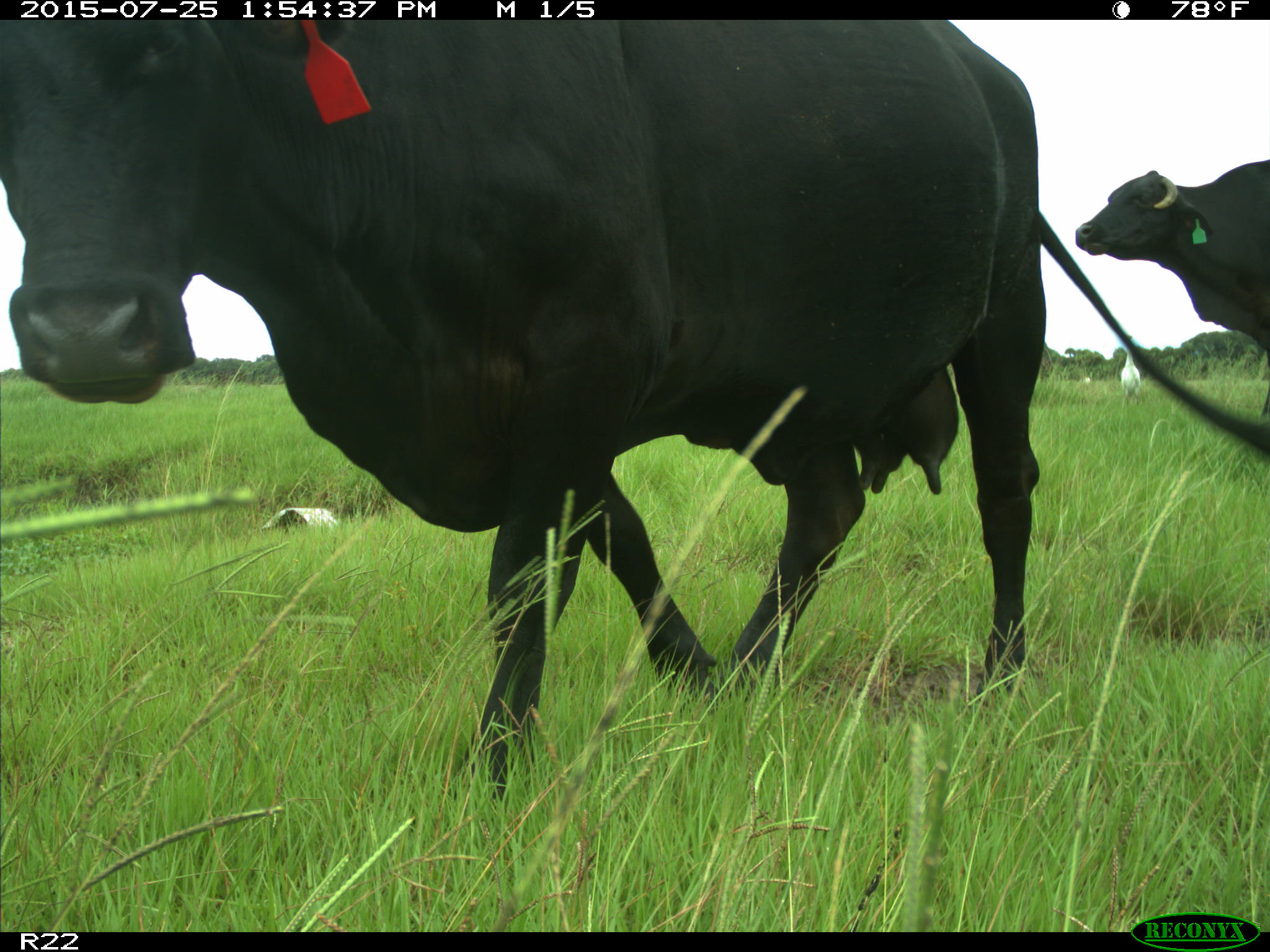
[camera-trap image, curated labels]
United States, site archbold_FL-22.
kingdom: Animalia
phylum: Chordata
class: Mammalia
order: Artiodactyla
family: Bovidae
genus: Bos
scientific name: Bos taurus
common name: domestic cow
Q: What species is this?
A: Bos taurus (domestic cow).